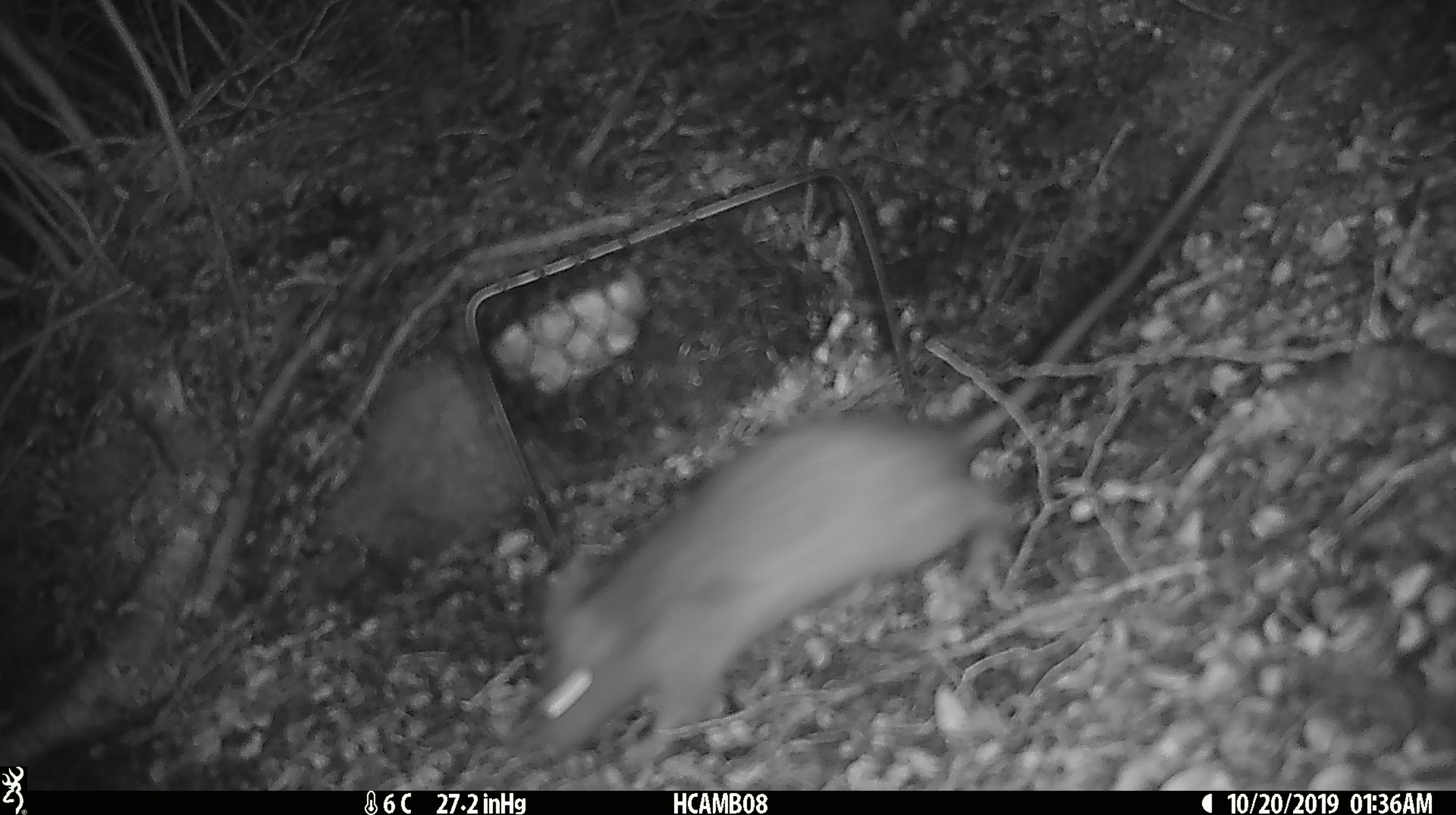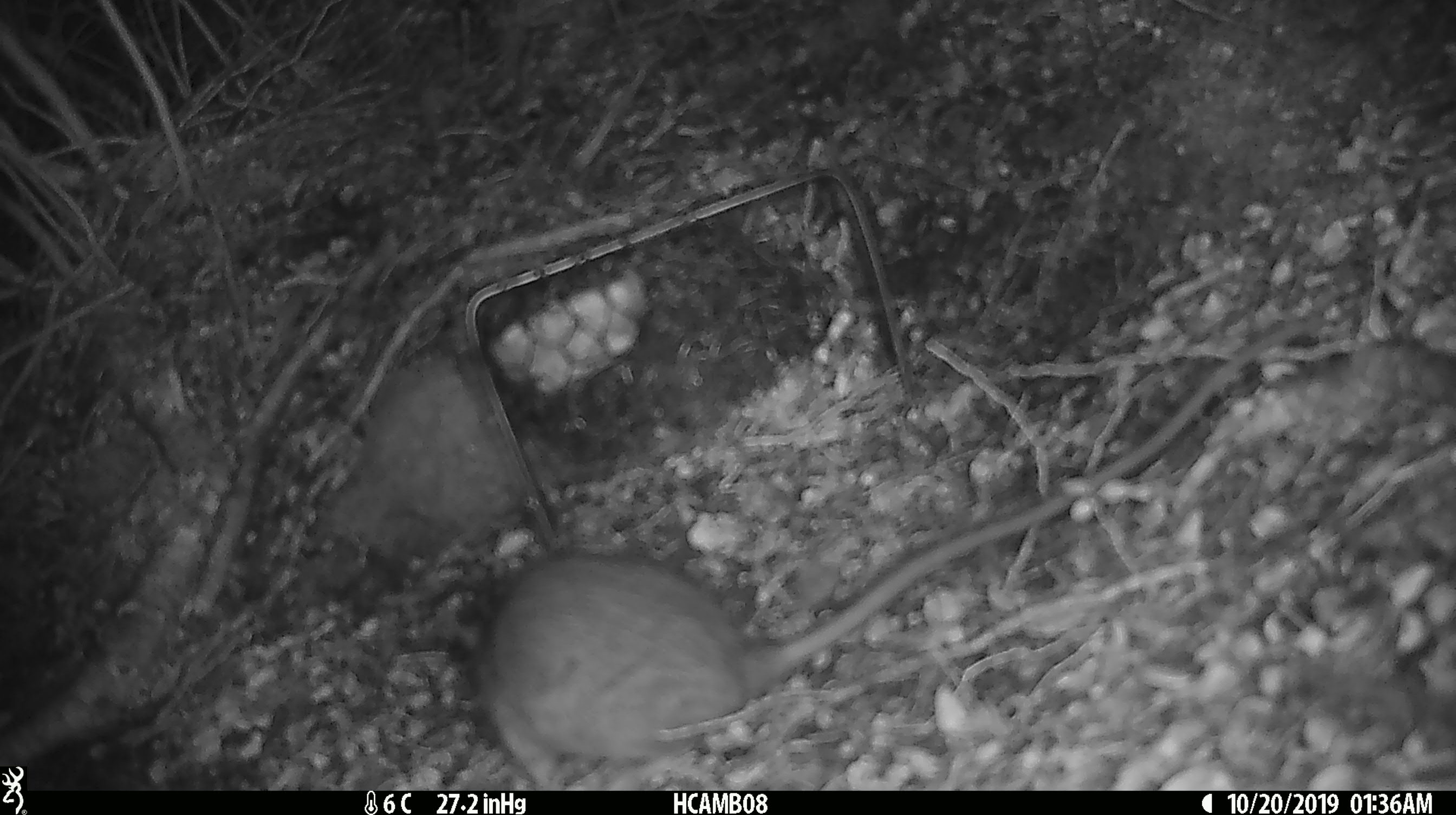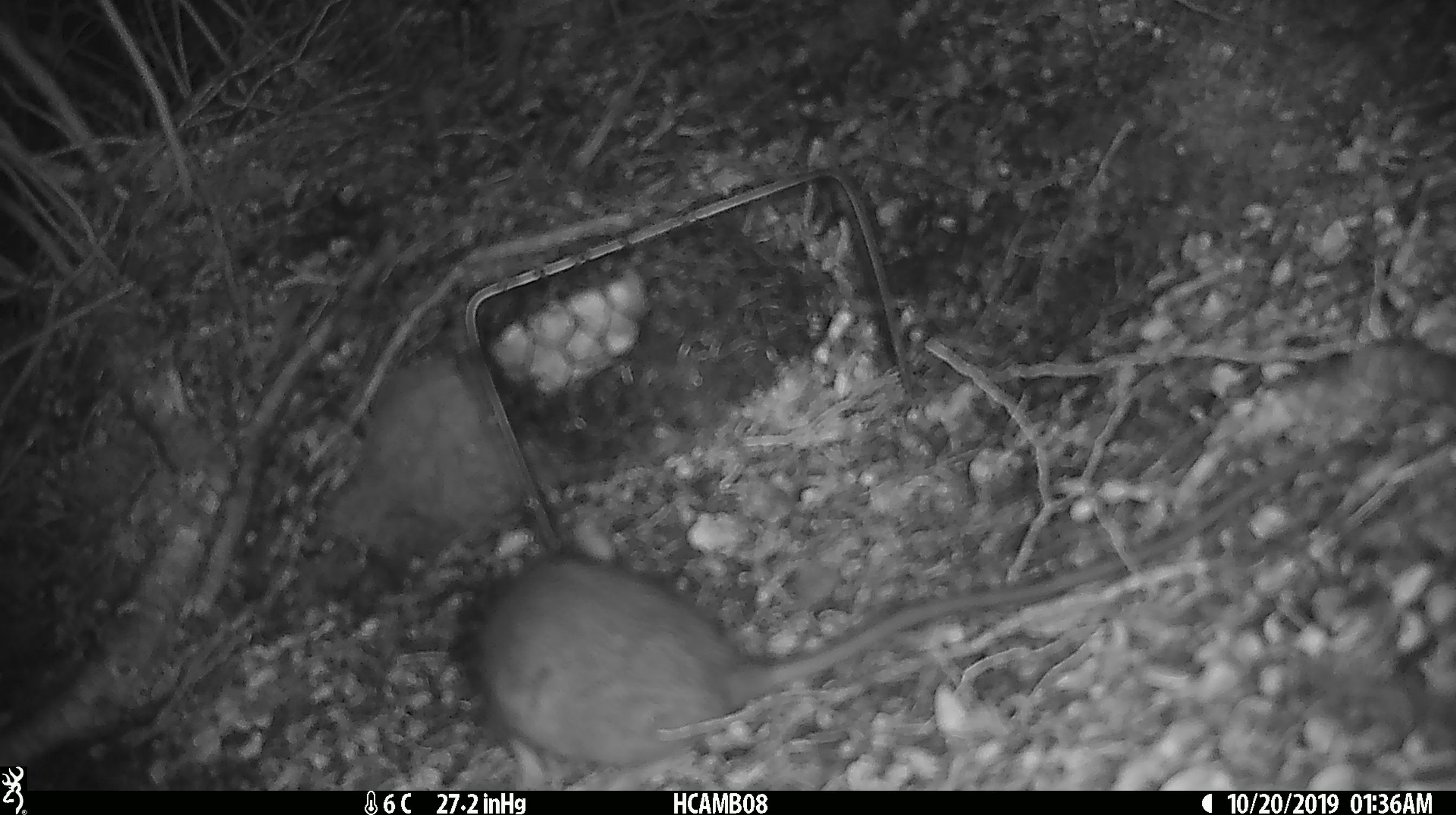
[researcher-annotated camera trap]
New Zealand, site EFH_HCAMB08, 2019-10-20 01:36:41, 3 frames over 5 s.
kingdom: Animalia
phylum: Chordata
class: Mammalia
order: Rodentia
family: Muridae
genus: Rattus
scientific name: Rattus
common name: rat